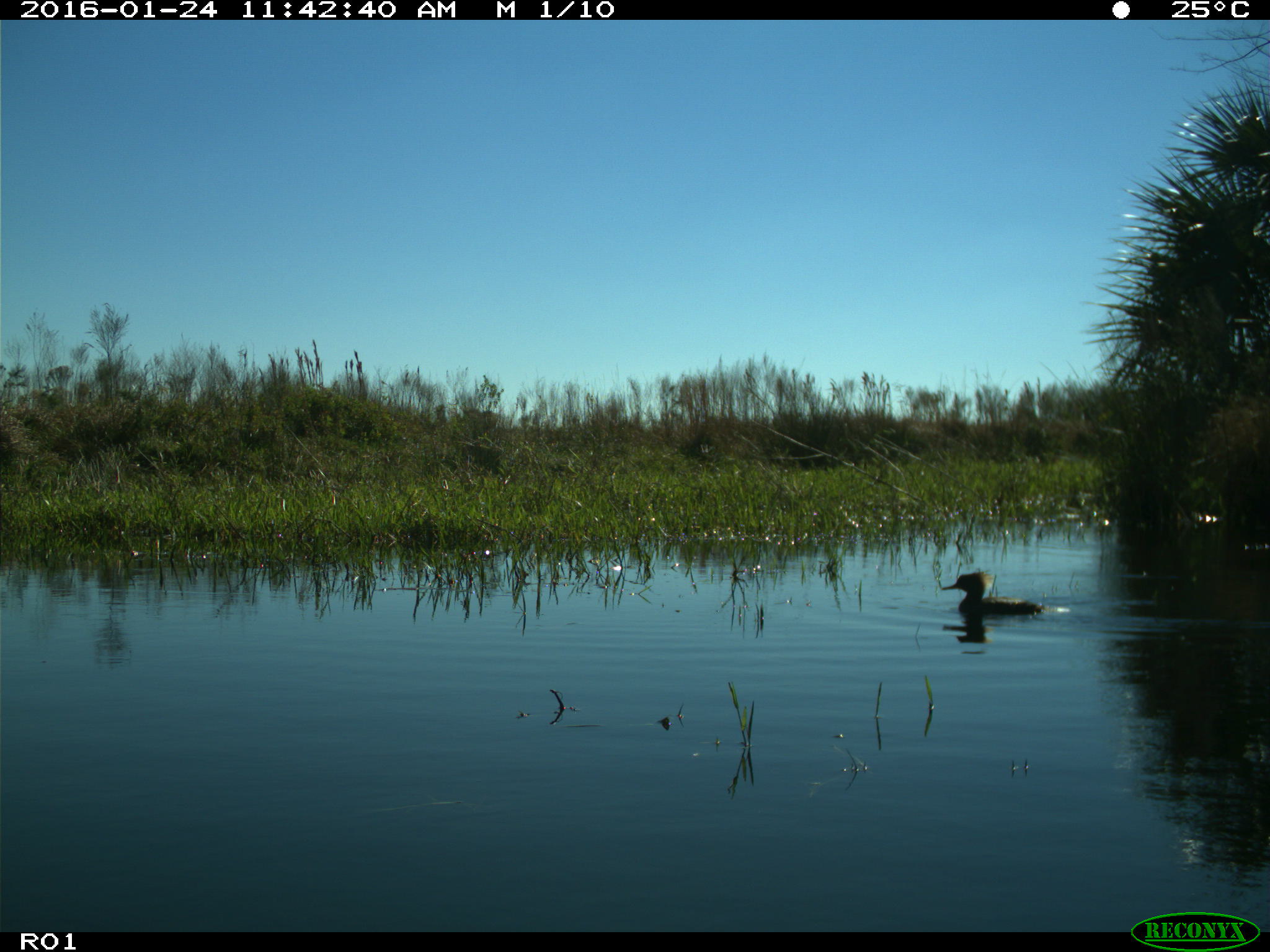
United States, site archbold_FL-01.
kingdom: Animalia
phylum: Chordata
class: Aves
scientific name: Aves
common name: birds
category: unidentified bird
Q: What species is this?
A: Unidentified bird (birds) (Aves).